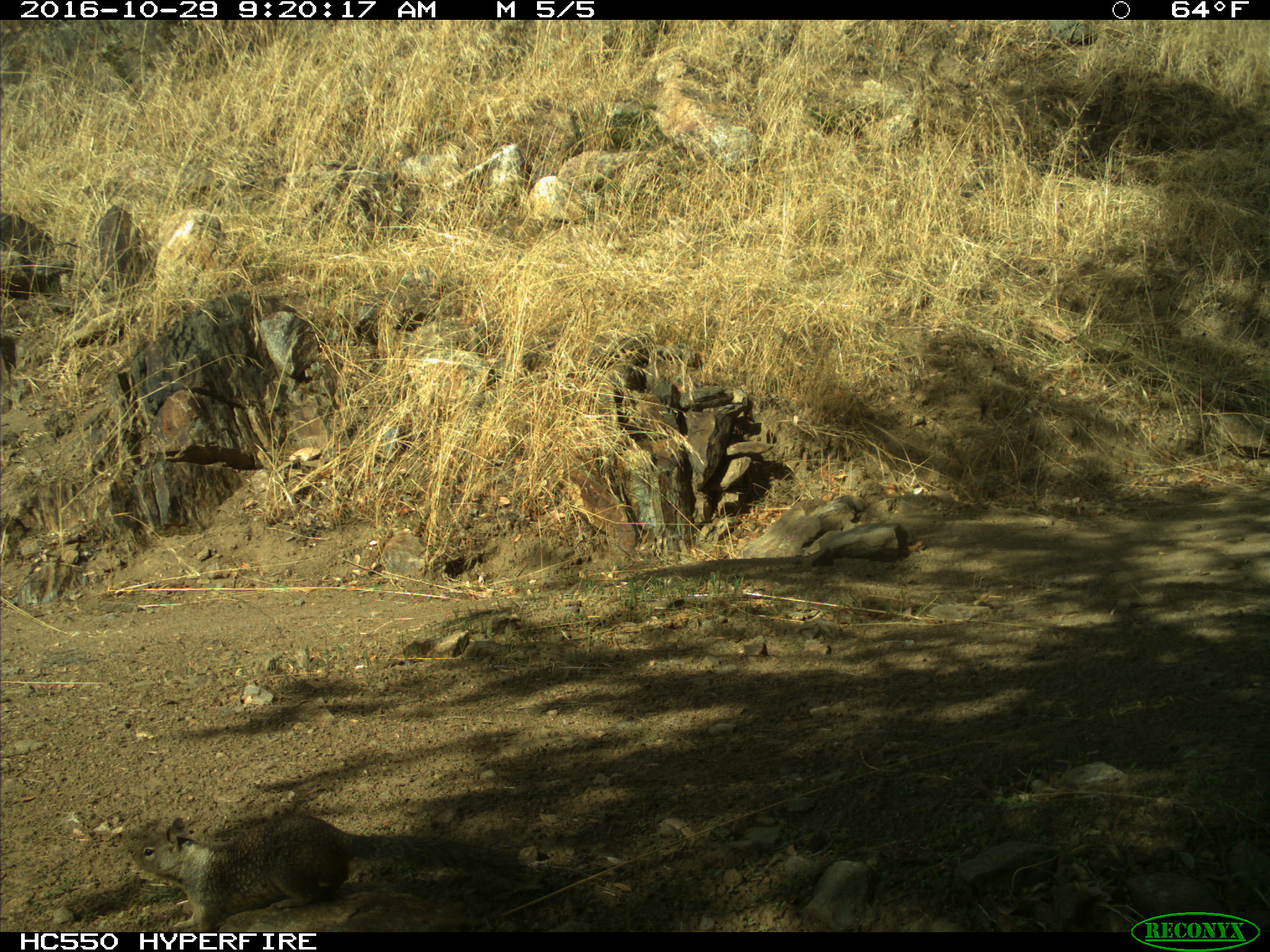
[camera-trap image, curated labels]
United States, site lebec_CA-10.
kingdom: Animalia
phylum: Chordata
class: Mammalia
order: Rodentia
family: Sciuridae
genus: Otospermophilus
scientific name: Otospermophilus beecheyi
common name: california ground squirrel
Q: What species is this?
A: Otospermophilus beecheyi (california ground squirrel).